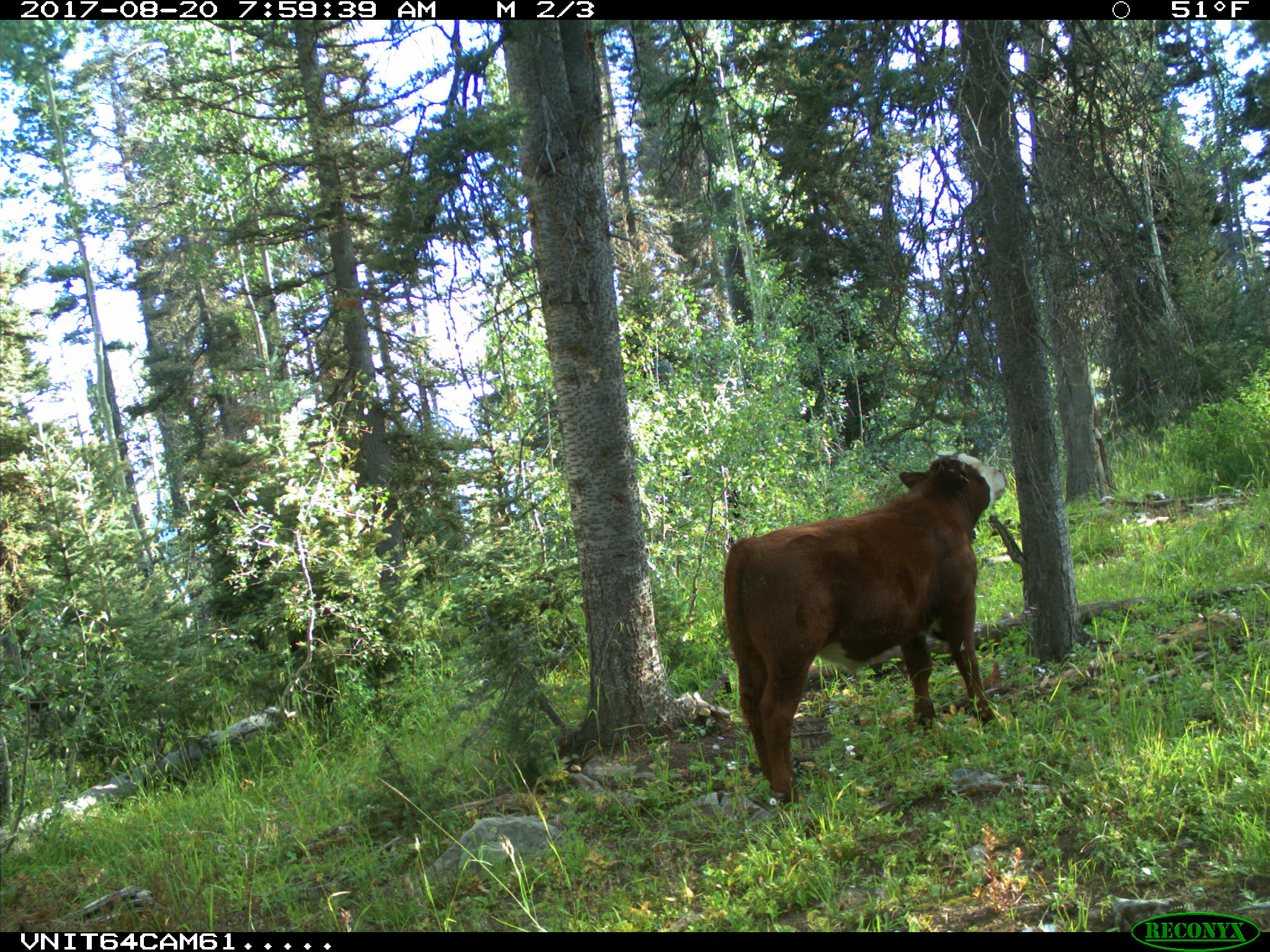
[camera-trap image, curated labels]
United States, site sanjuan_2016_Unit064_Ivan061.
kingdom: Animalia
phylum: Chordata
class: Mammalia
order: Artiodactyla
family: Bovidae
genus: Bos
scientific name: Bos taurus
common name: domestic cow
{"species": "Bos taurus (domestic cow)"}